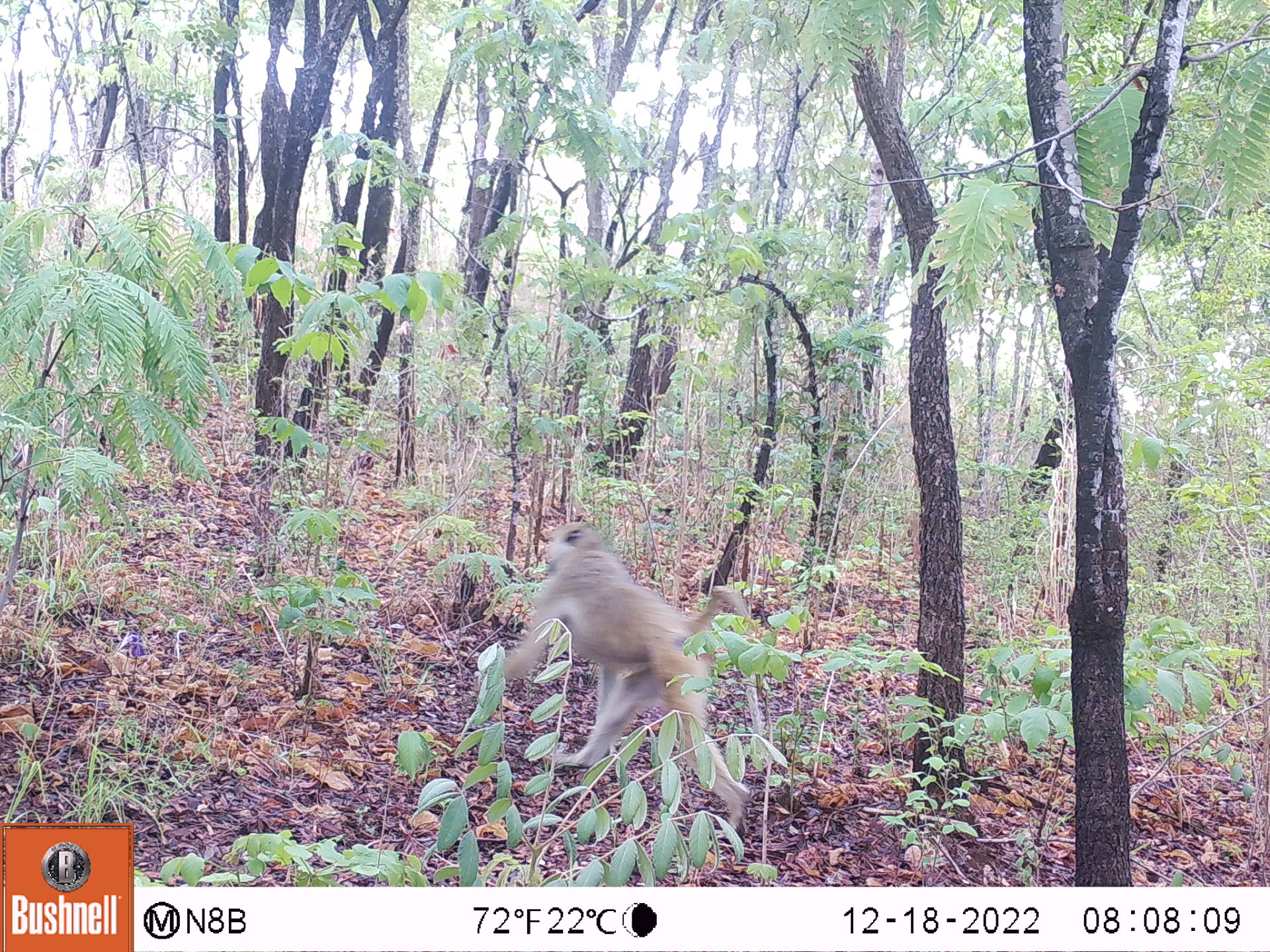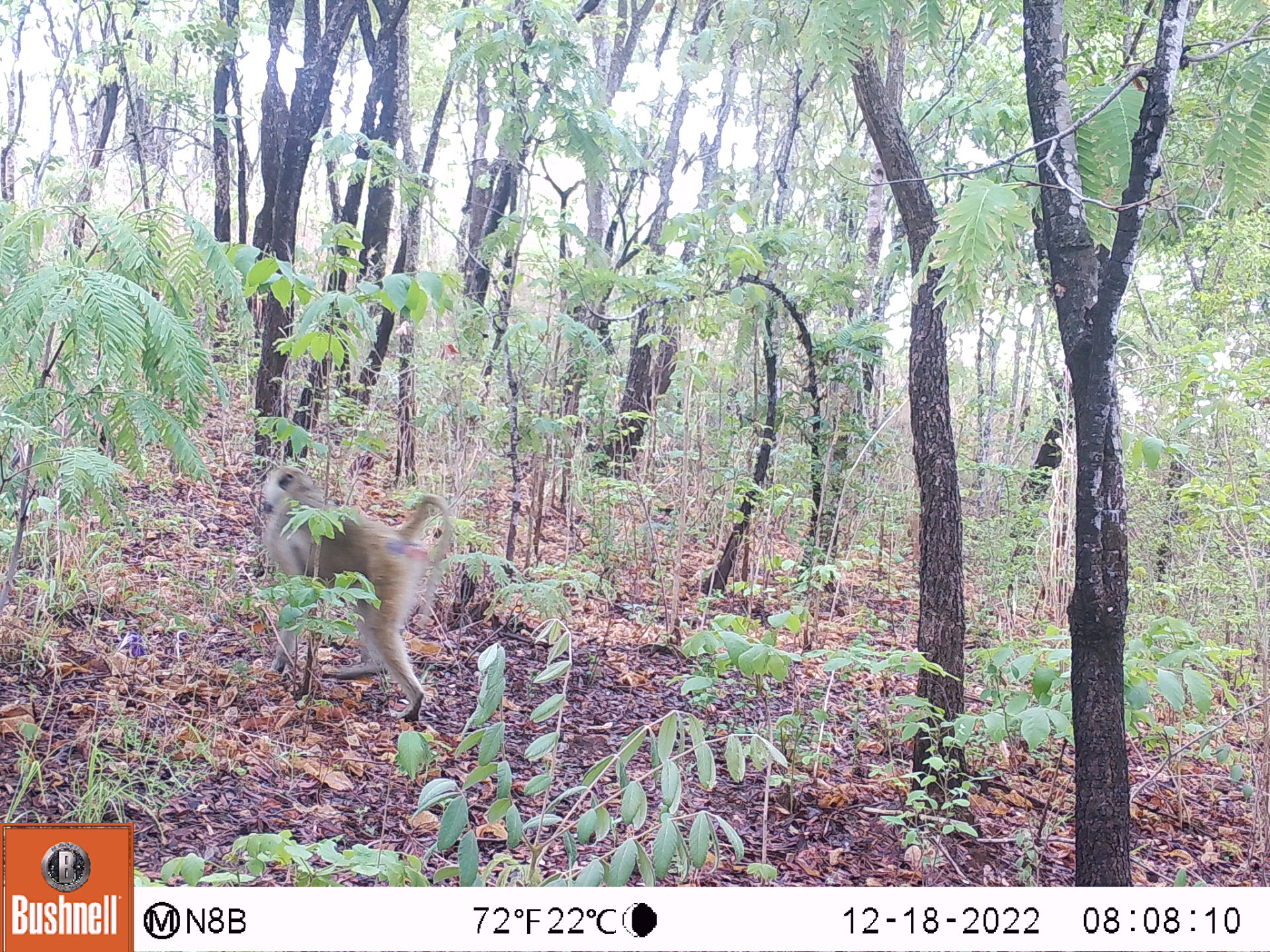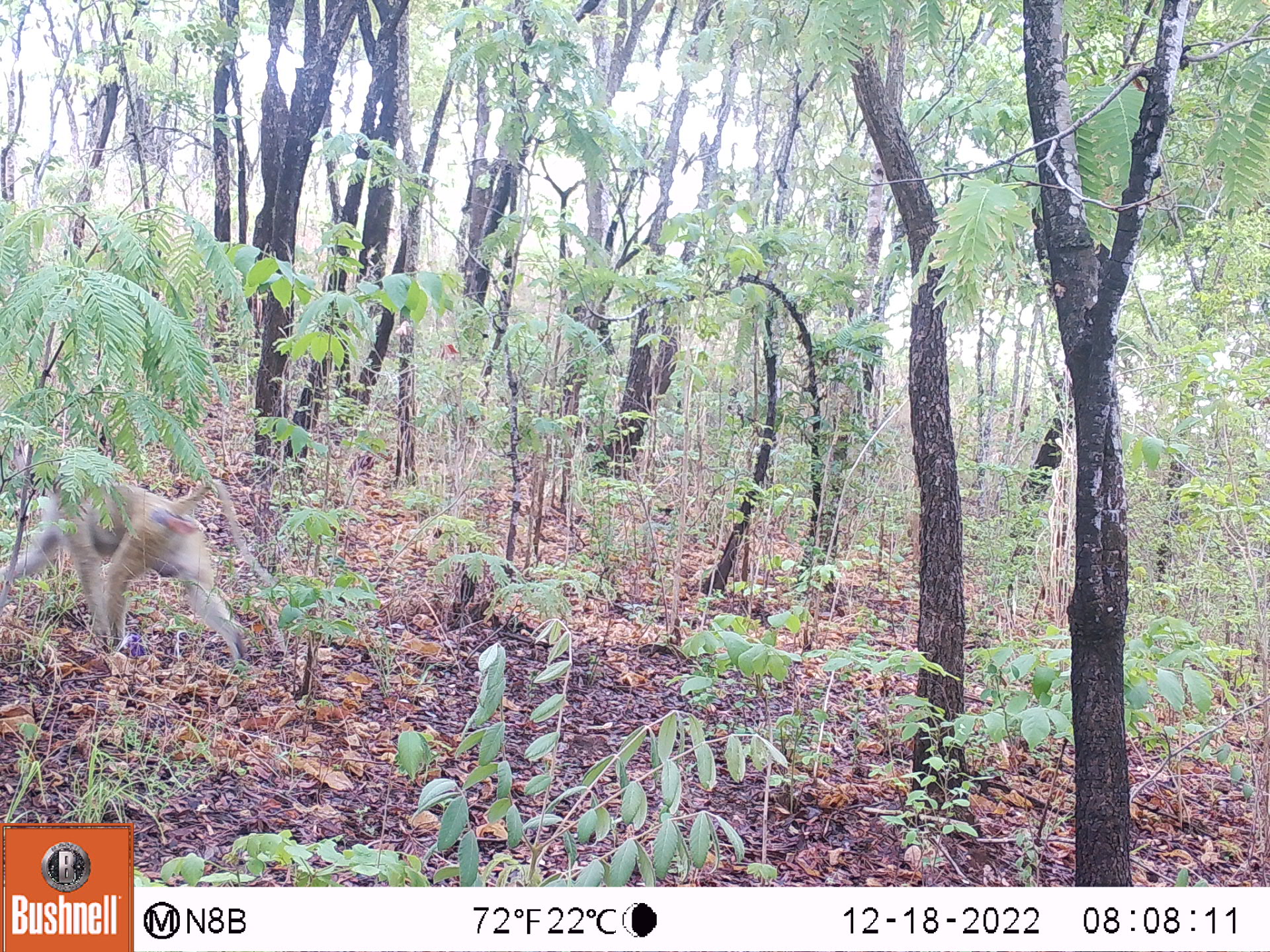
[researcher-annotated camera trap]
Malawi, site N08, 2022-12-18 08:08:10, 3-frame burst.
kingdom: Animalia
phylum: Chordata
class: Mammalia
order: Primates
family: Cercopithecidae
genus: Papio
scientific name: Papio cynocephalus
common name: yellow baboon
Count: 1.